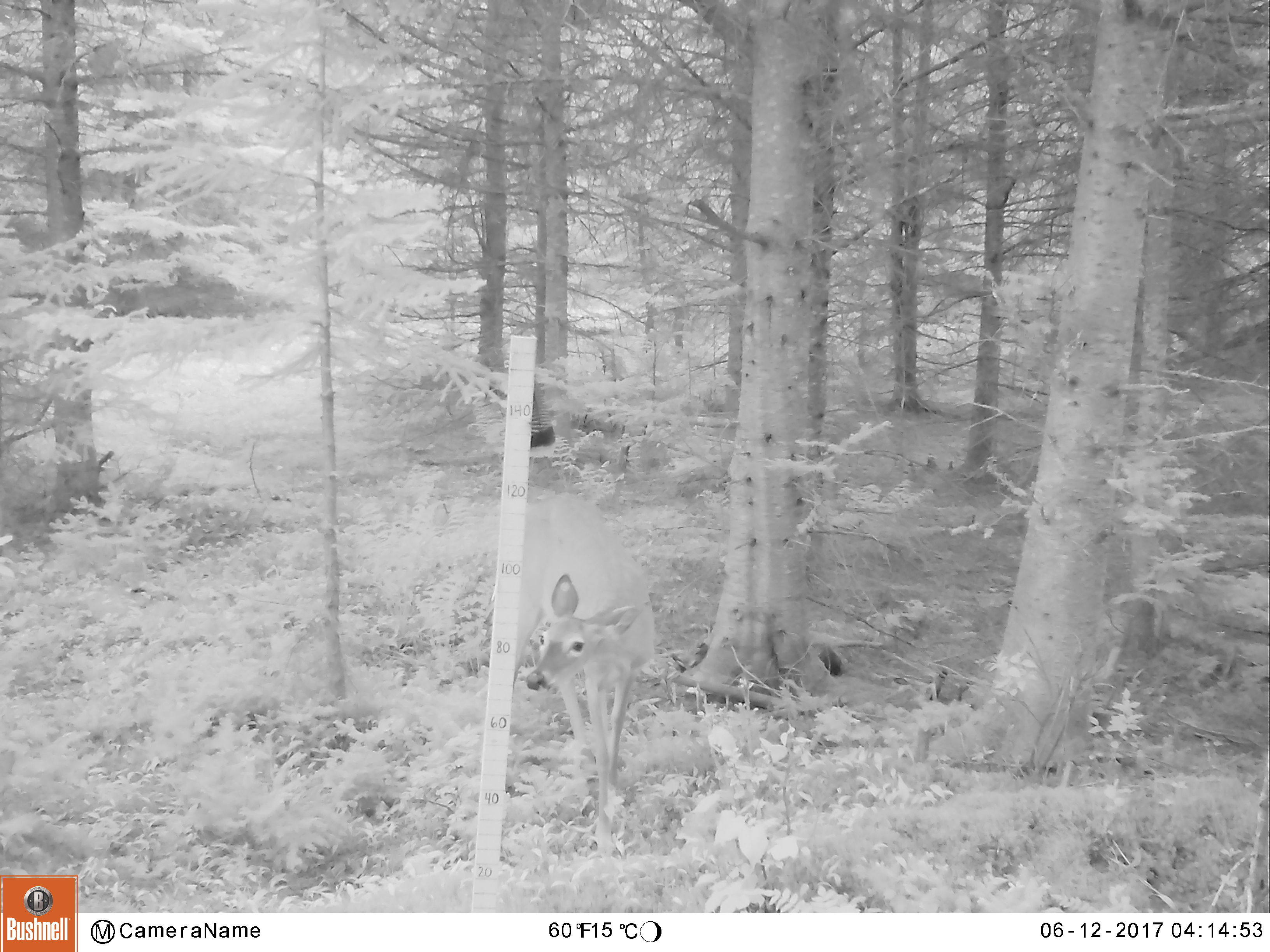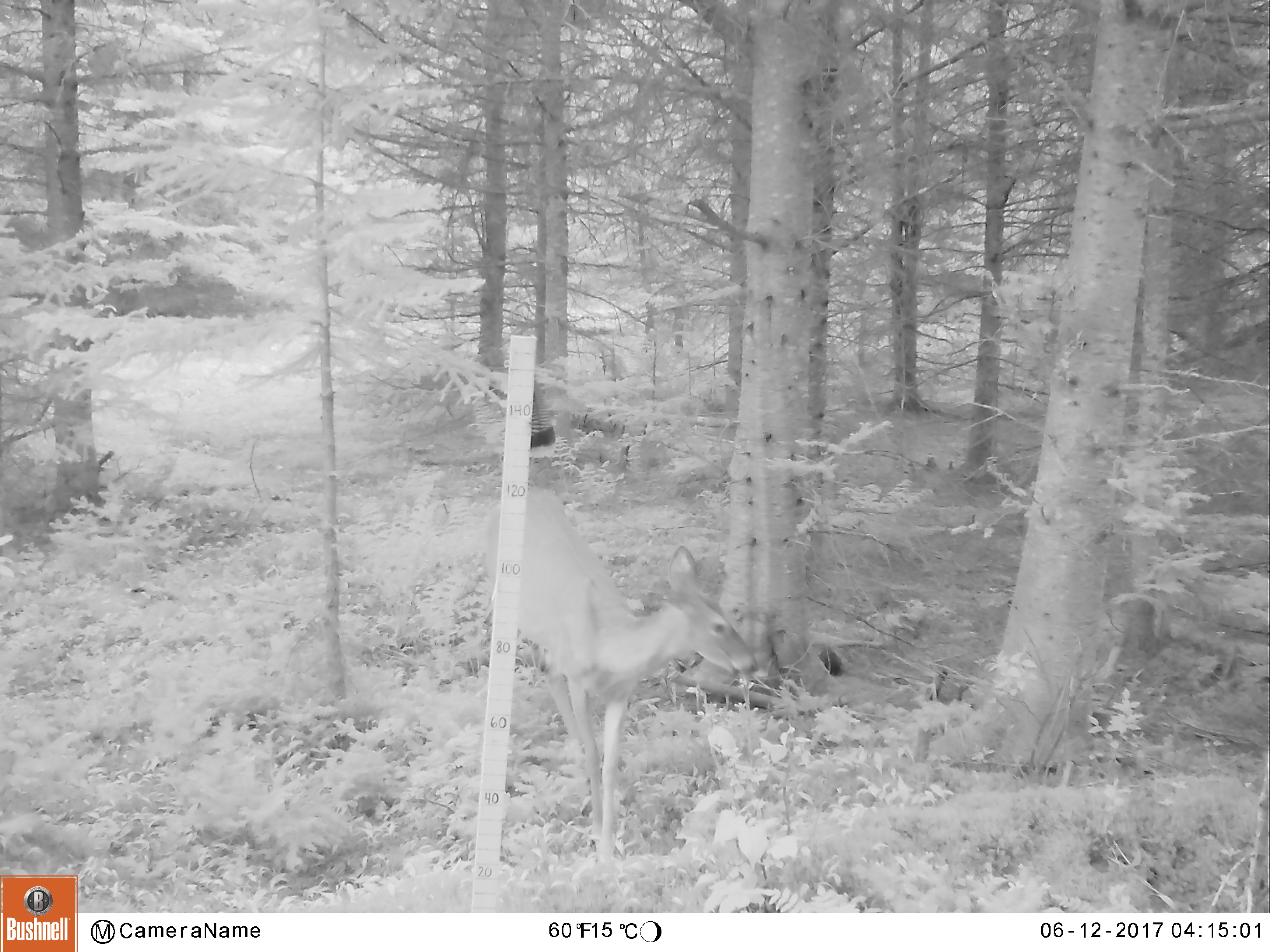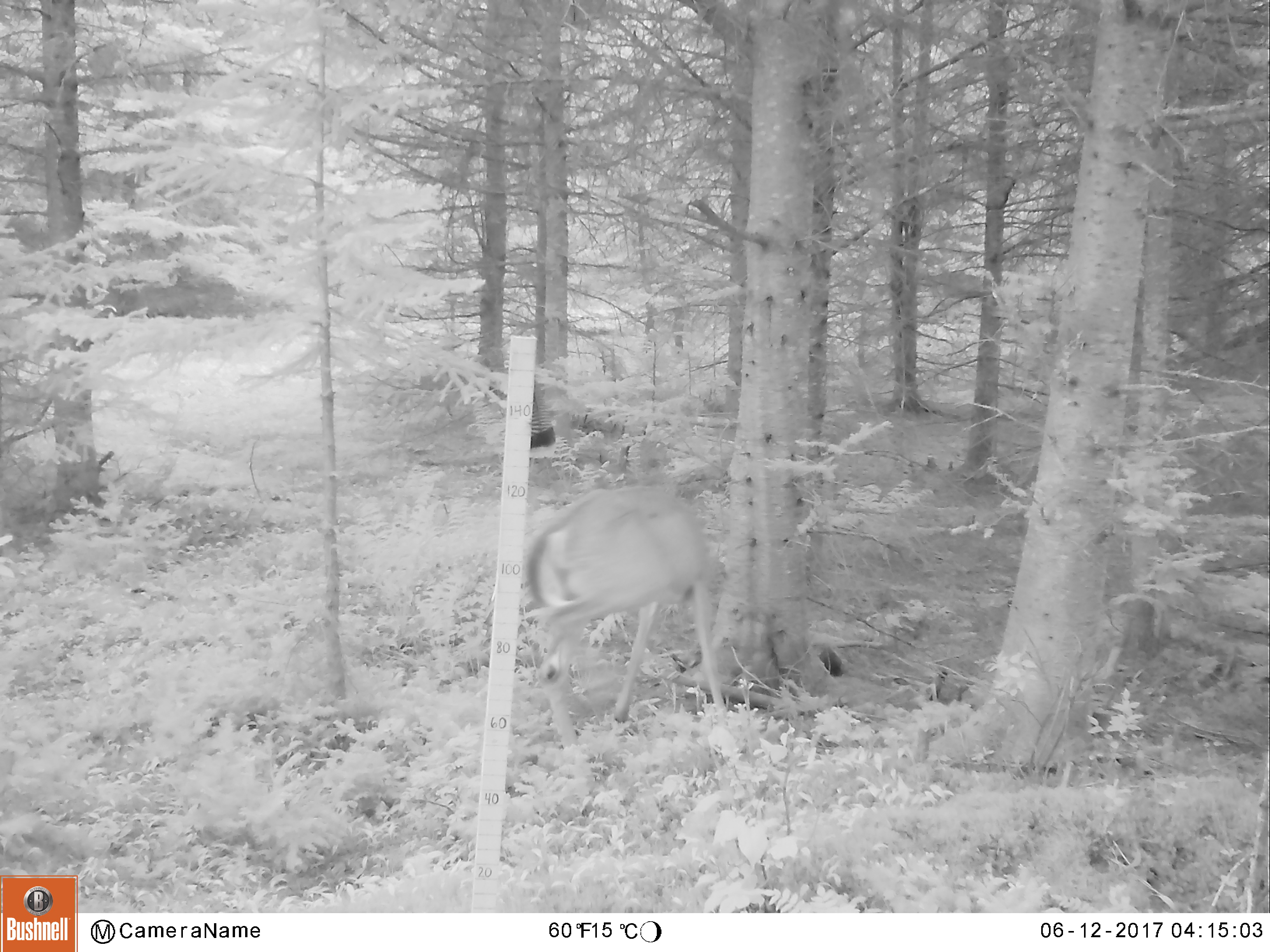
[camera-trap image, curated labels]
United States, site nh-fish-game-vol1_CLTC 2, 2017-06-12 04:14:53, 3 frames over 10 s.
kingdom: Animalia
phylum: Chordata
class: Mammalia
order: Artiodactyla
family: Cervidae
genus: Odocoileus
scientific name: Odocoileus virginianus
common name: white-tailed deer